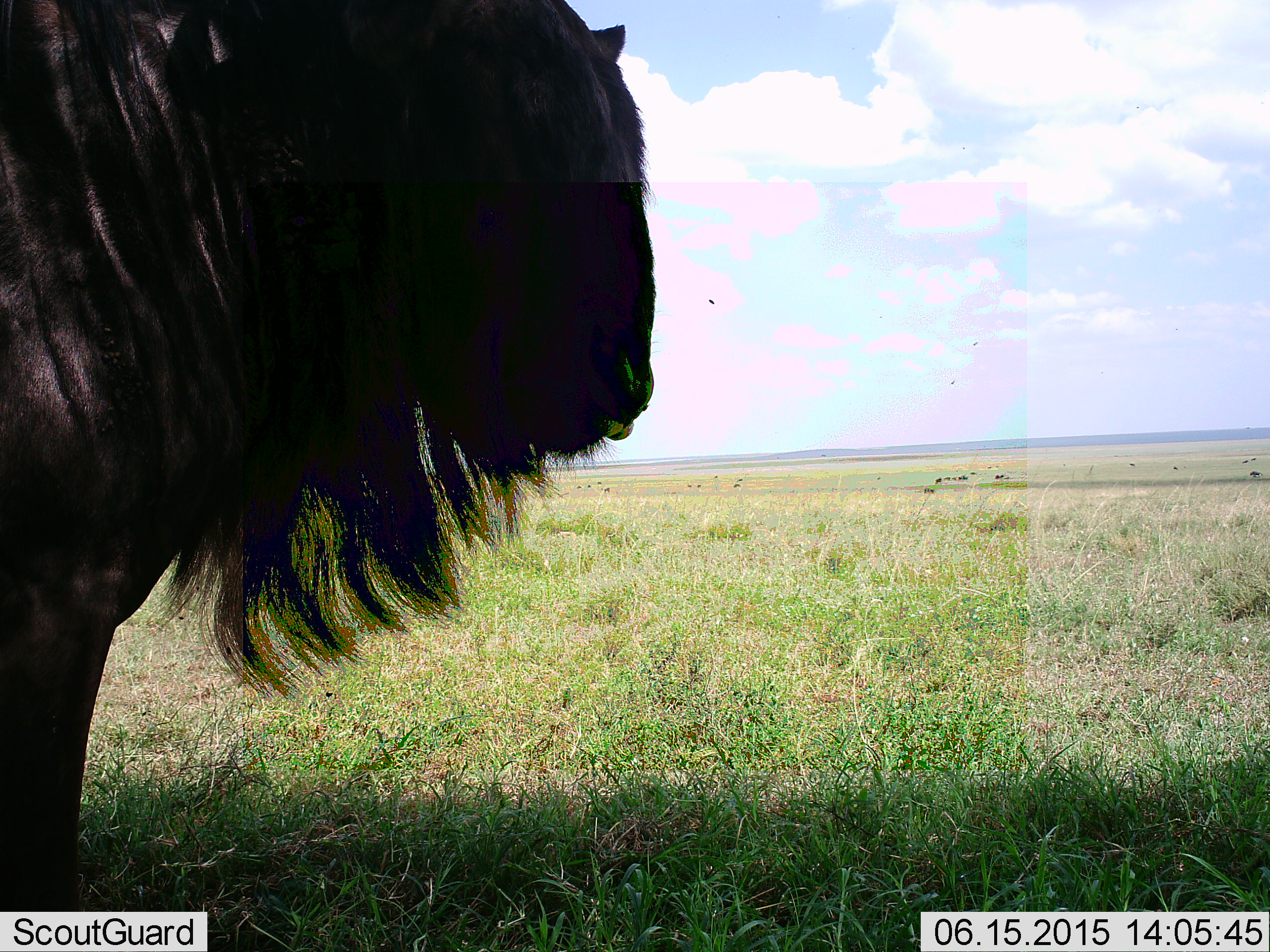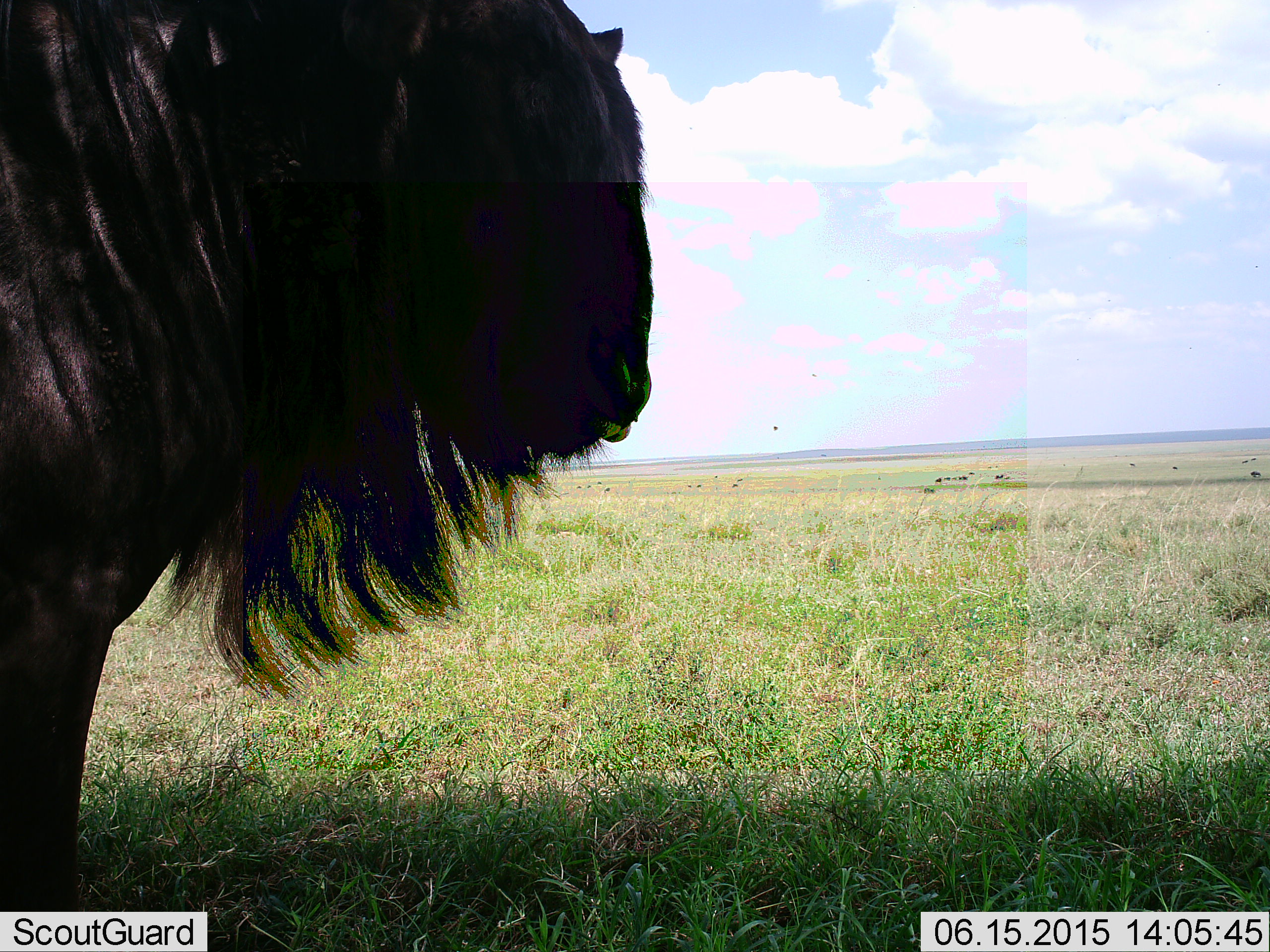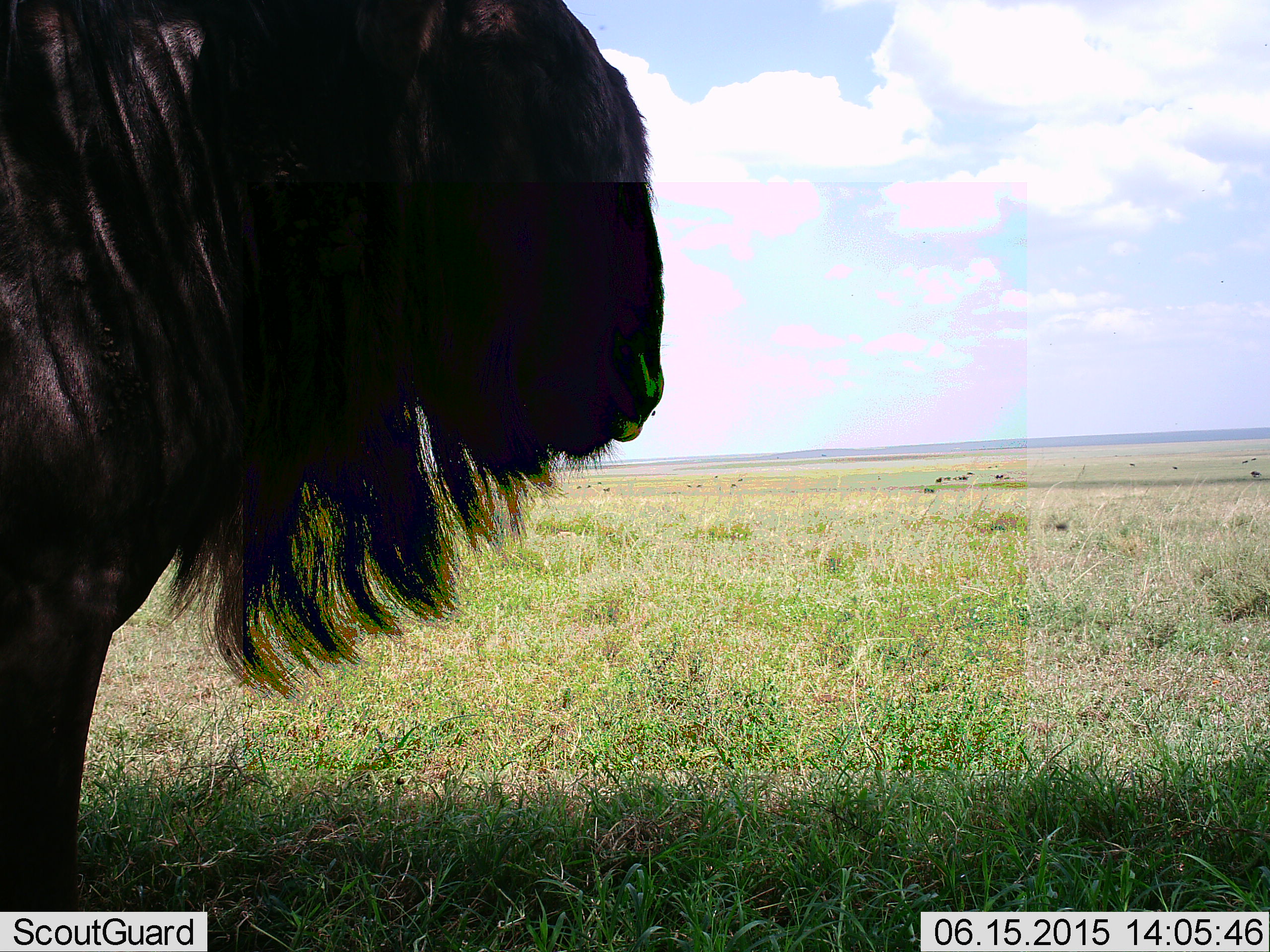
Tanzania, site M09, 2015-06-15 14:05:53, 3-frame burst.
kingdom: Animalia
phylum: Chordata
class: Mammalia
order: Artiodactyla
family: Bovidae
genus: Connochaetes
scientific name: Connochaetes taurinus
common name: blue wildebeest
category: wildebeest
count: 1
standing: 91%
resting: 9%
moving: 0%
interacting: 0%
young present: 0%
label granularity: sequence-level